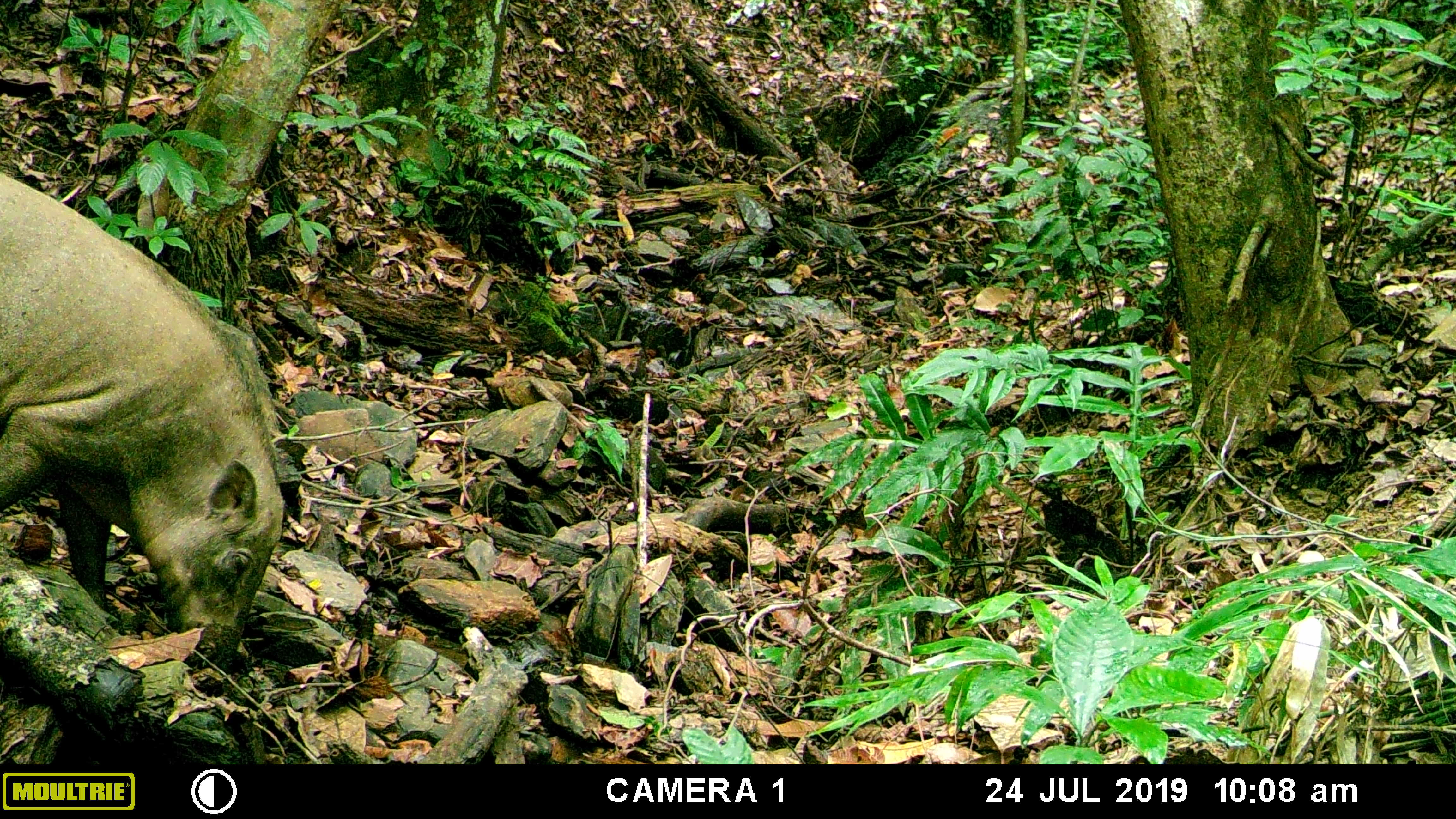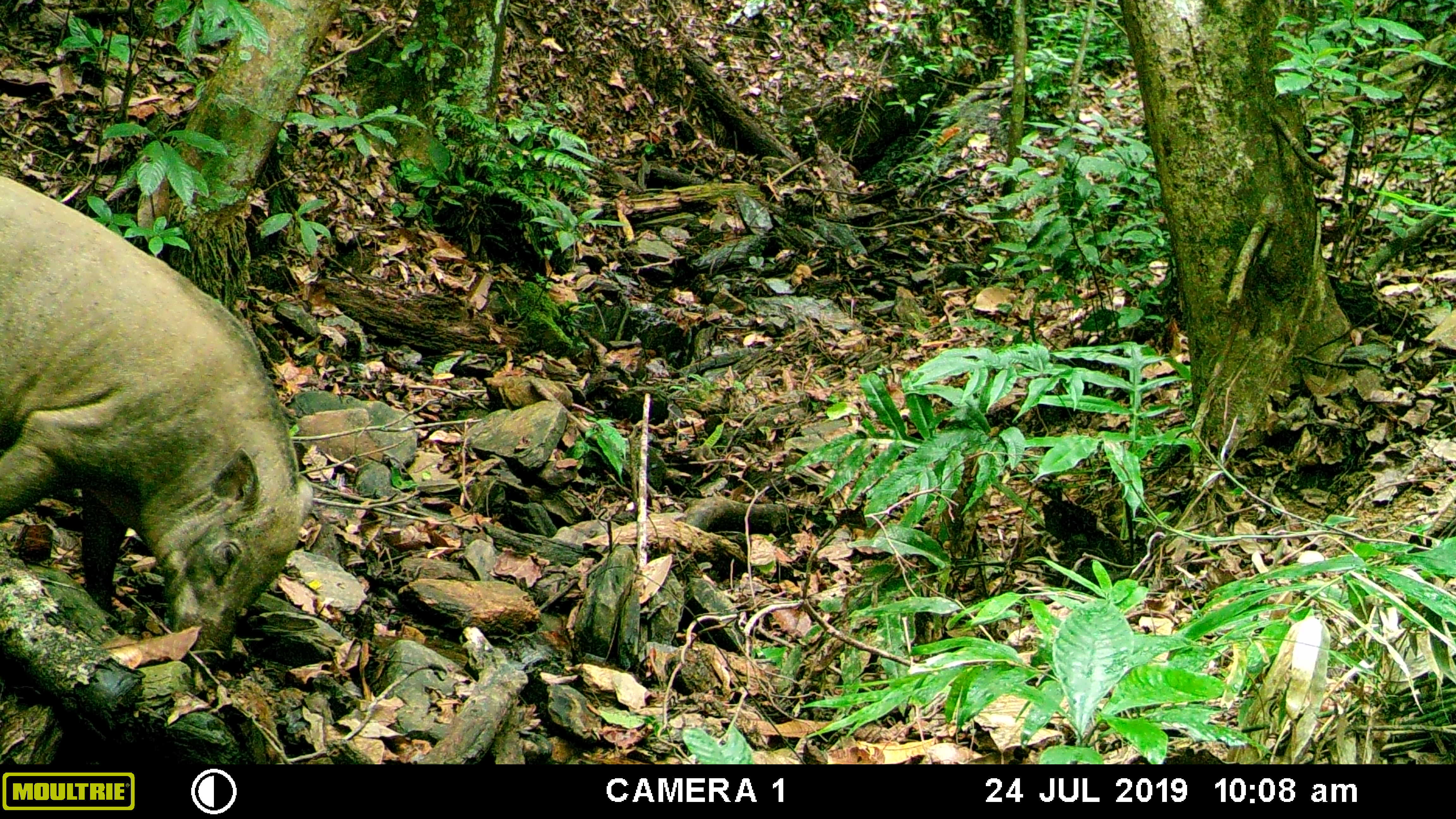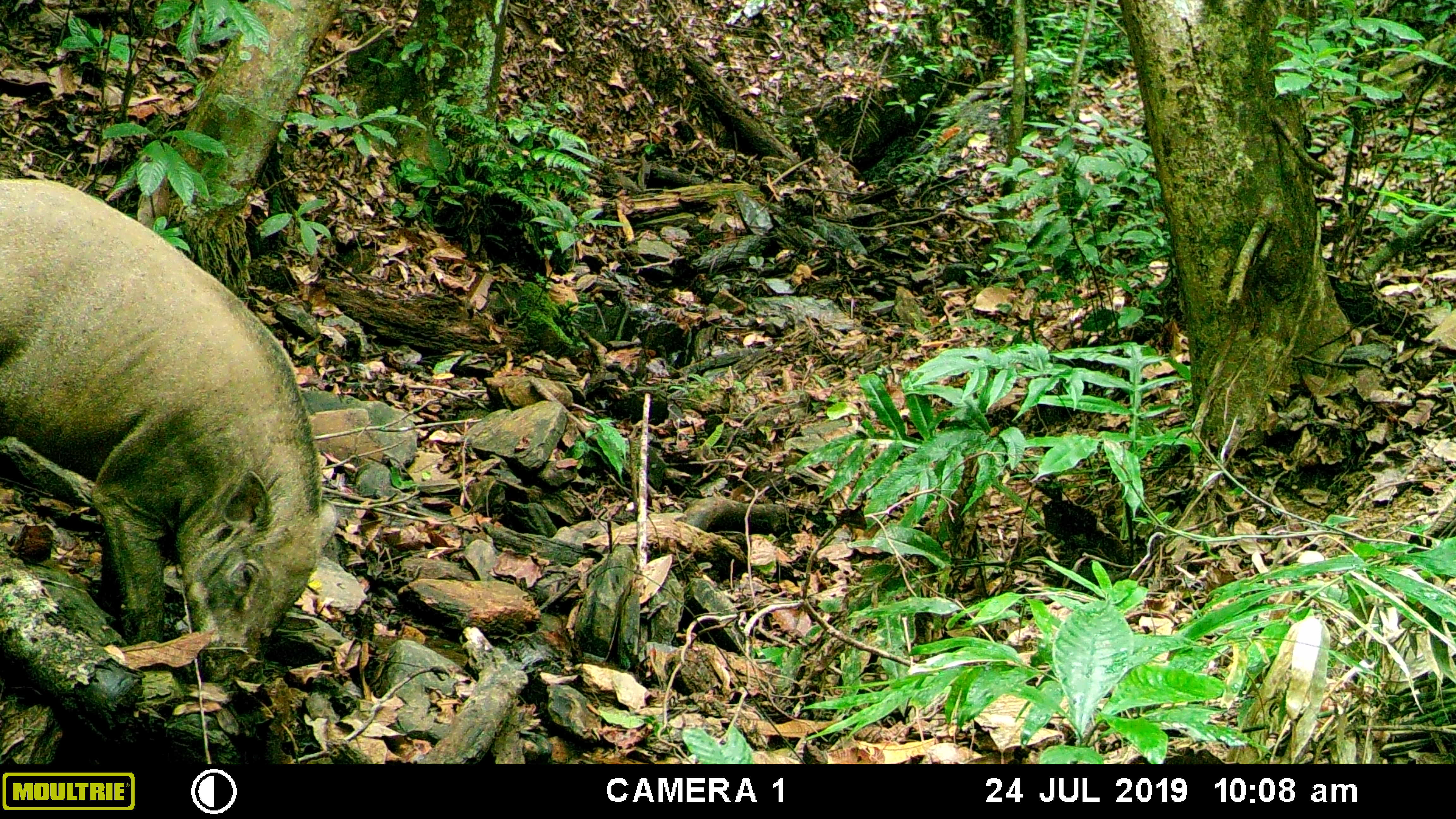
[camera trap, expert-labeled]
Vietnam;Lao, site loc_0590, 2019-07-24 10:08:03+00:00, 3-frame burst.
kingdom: Animalia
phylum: Chordata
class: Mammalia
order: Artiodactyla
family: Suidae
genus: Sus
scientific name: Sus scrofa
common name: eurasian wild pig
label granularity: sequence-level